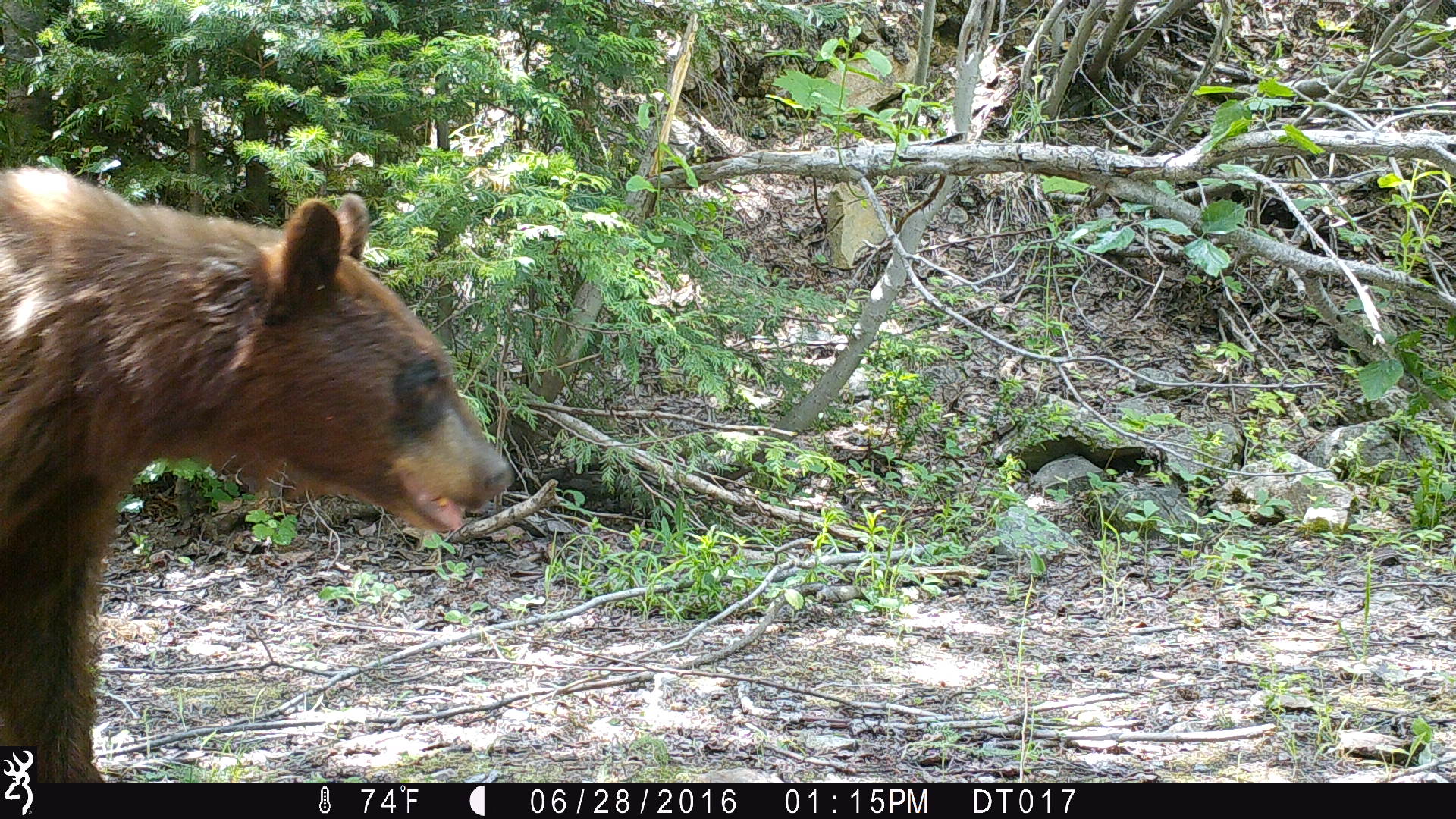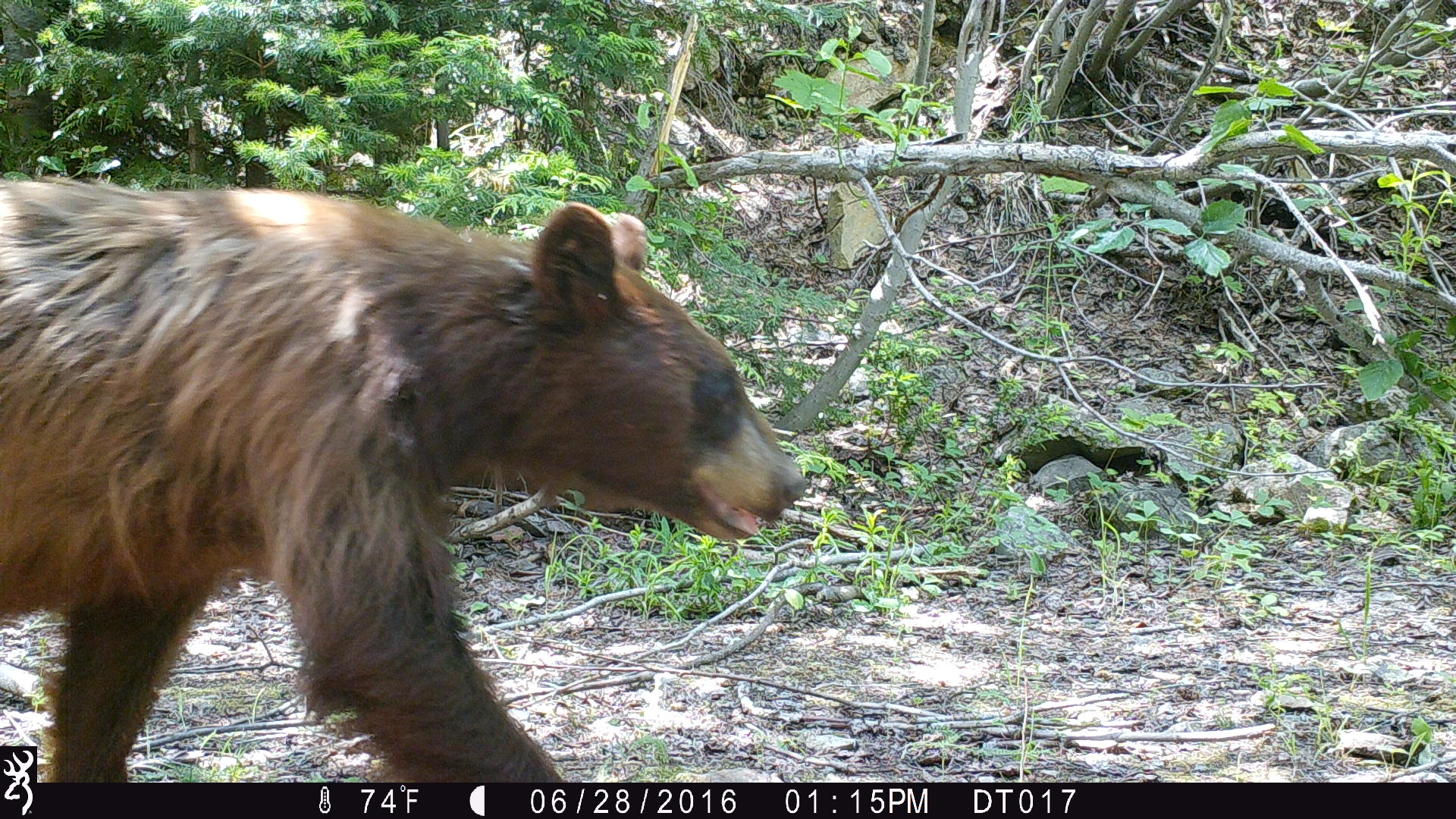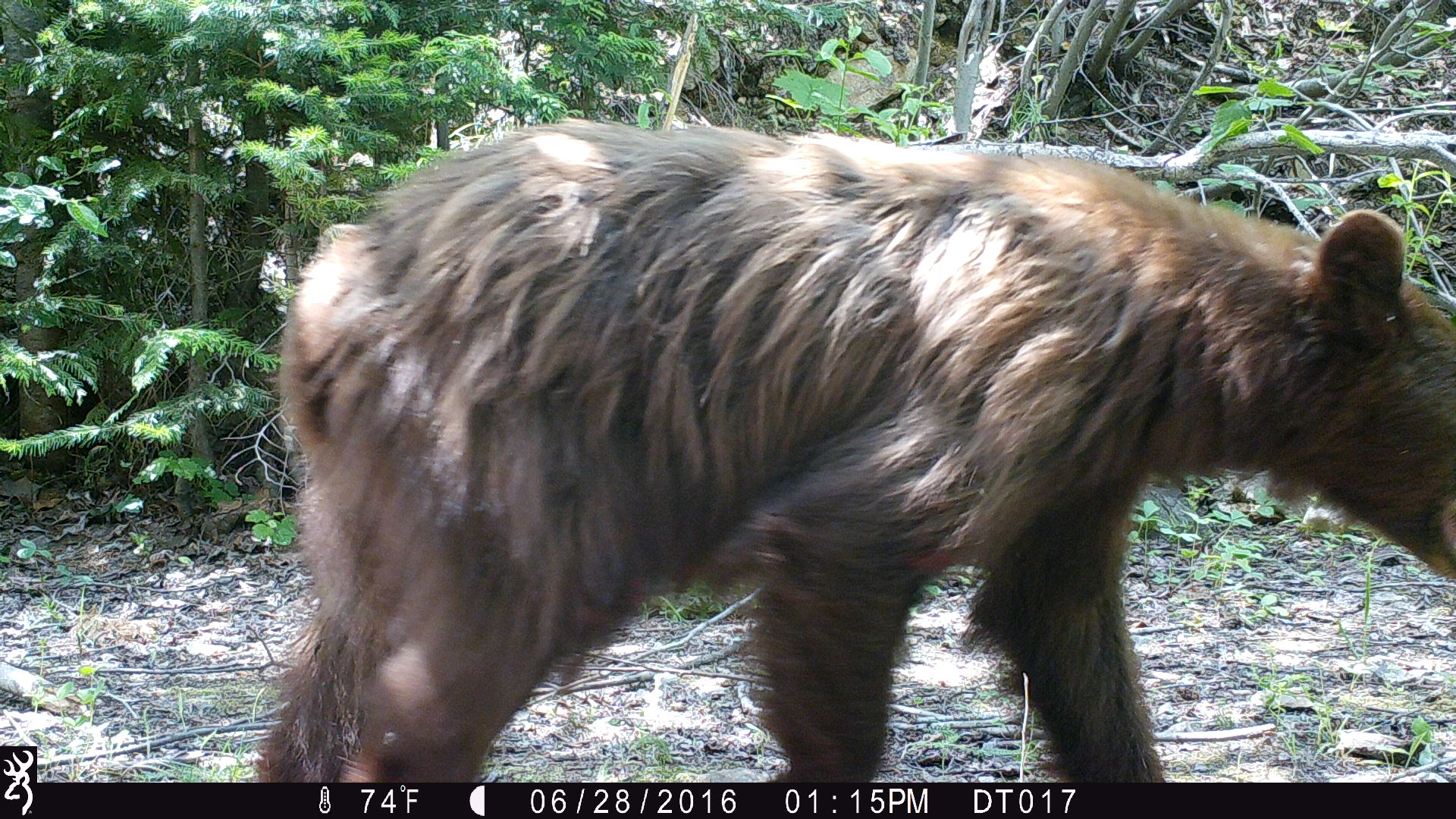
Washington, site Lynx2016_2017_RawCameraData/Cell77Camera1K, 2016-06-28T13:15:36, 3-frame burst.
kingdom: Animalia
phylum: Chordata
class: Mammalia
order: Carnivora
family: Ursidae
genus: Ursus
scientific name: Ursus americanus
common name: american black bear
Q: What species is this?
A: Ursus americanus (american black bear).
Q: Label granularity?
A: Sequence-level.